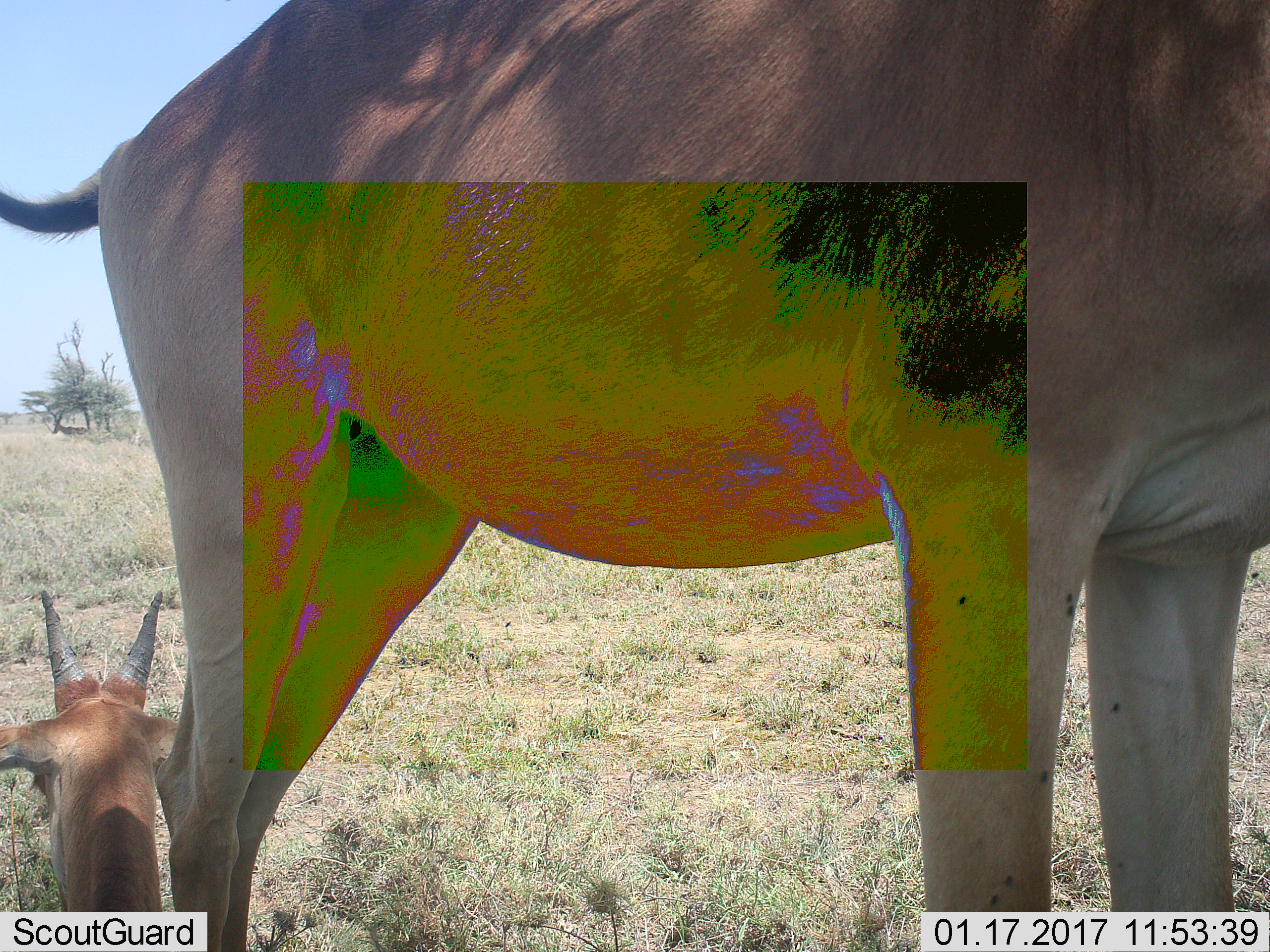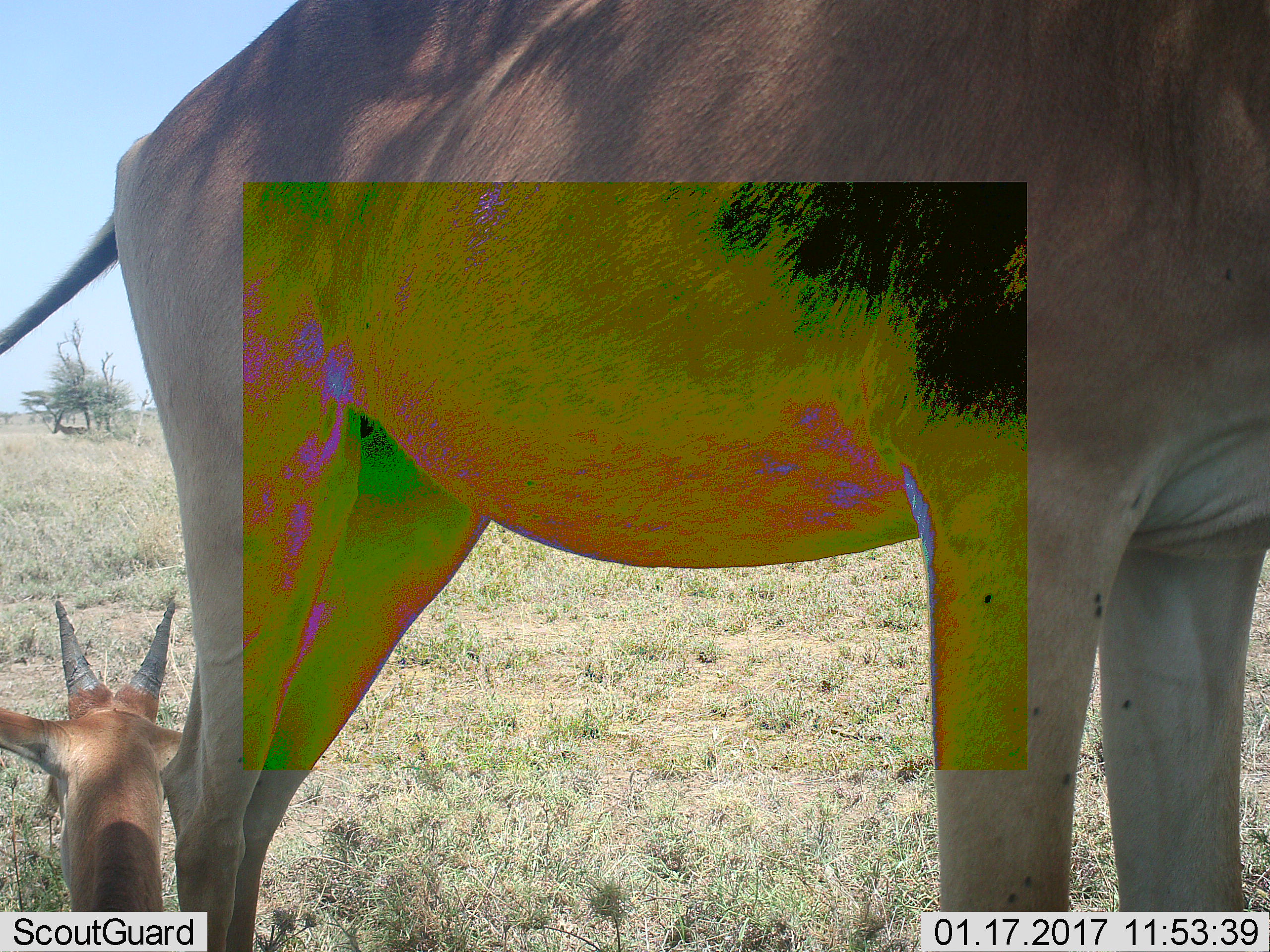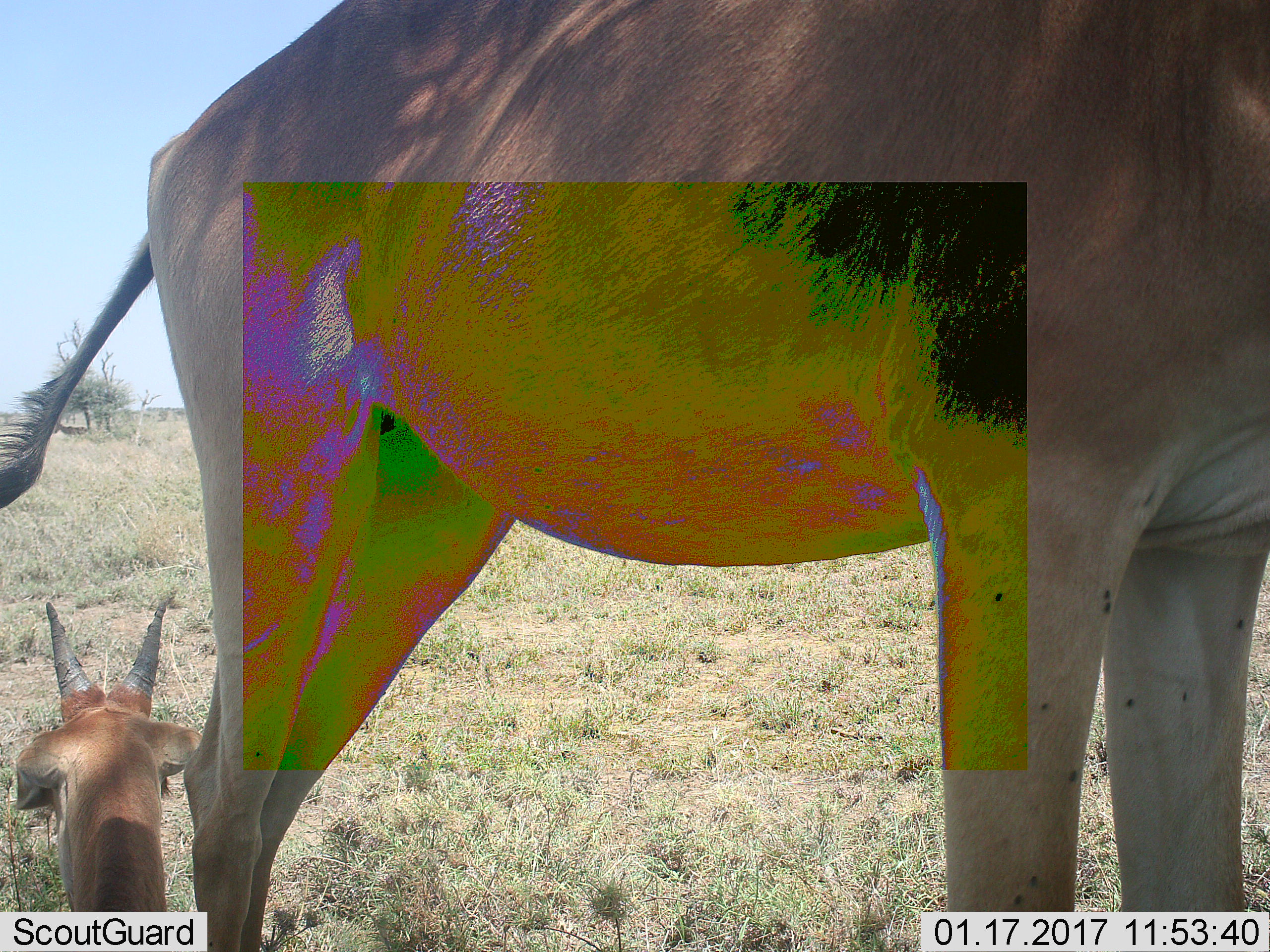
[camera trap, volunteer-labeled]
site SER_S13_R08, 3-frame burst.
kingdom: Animalia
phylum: Chordata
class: Mammalia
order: Artiodactyla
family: Bovidae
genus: Alcelaphus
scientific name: Alcelaphus buselaphus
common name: hartebeest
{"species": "hartebeest (Alcelaphus buselaphus)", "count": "2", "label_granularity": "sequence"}